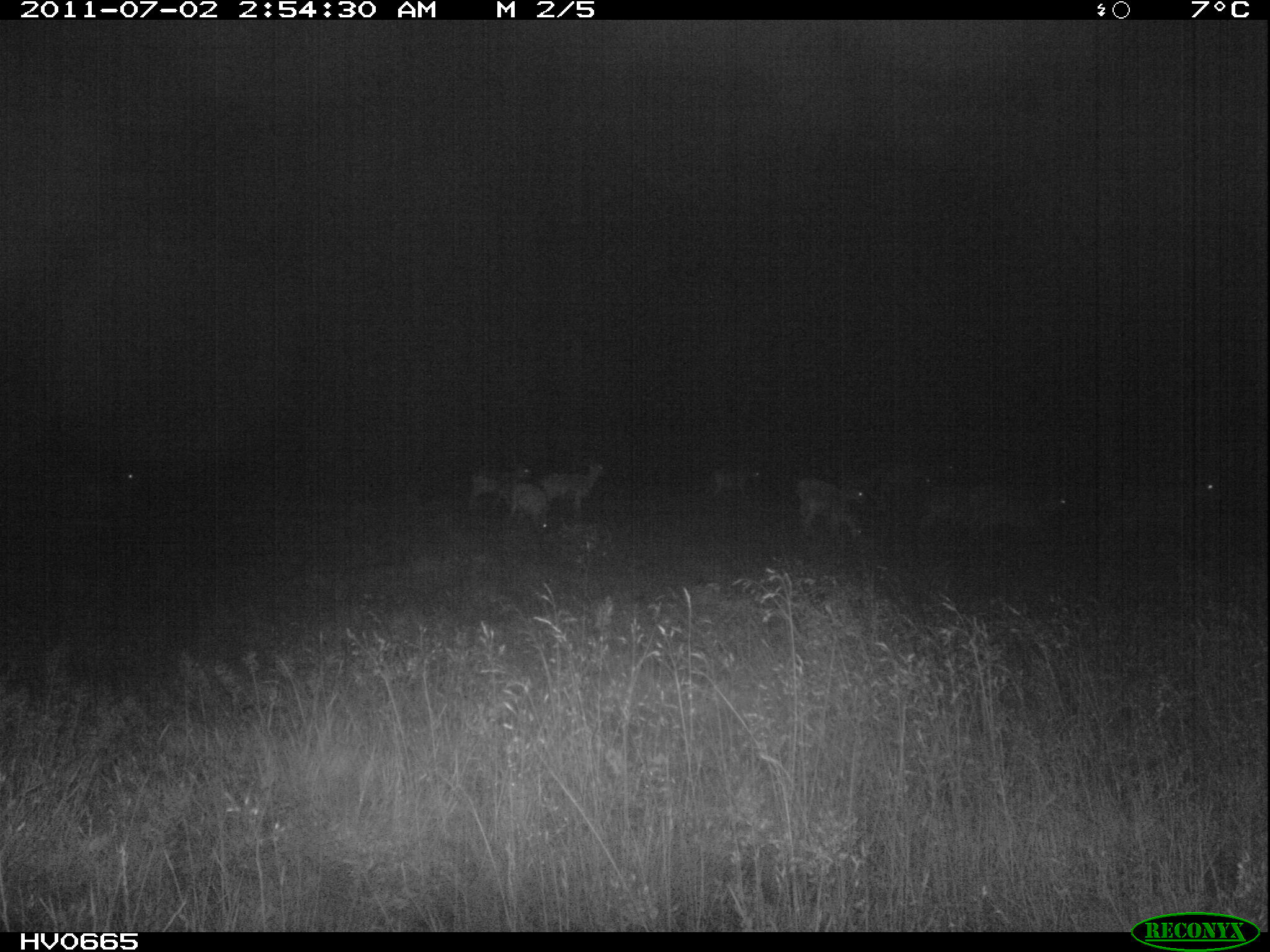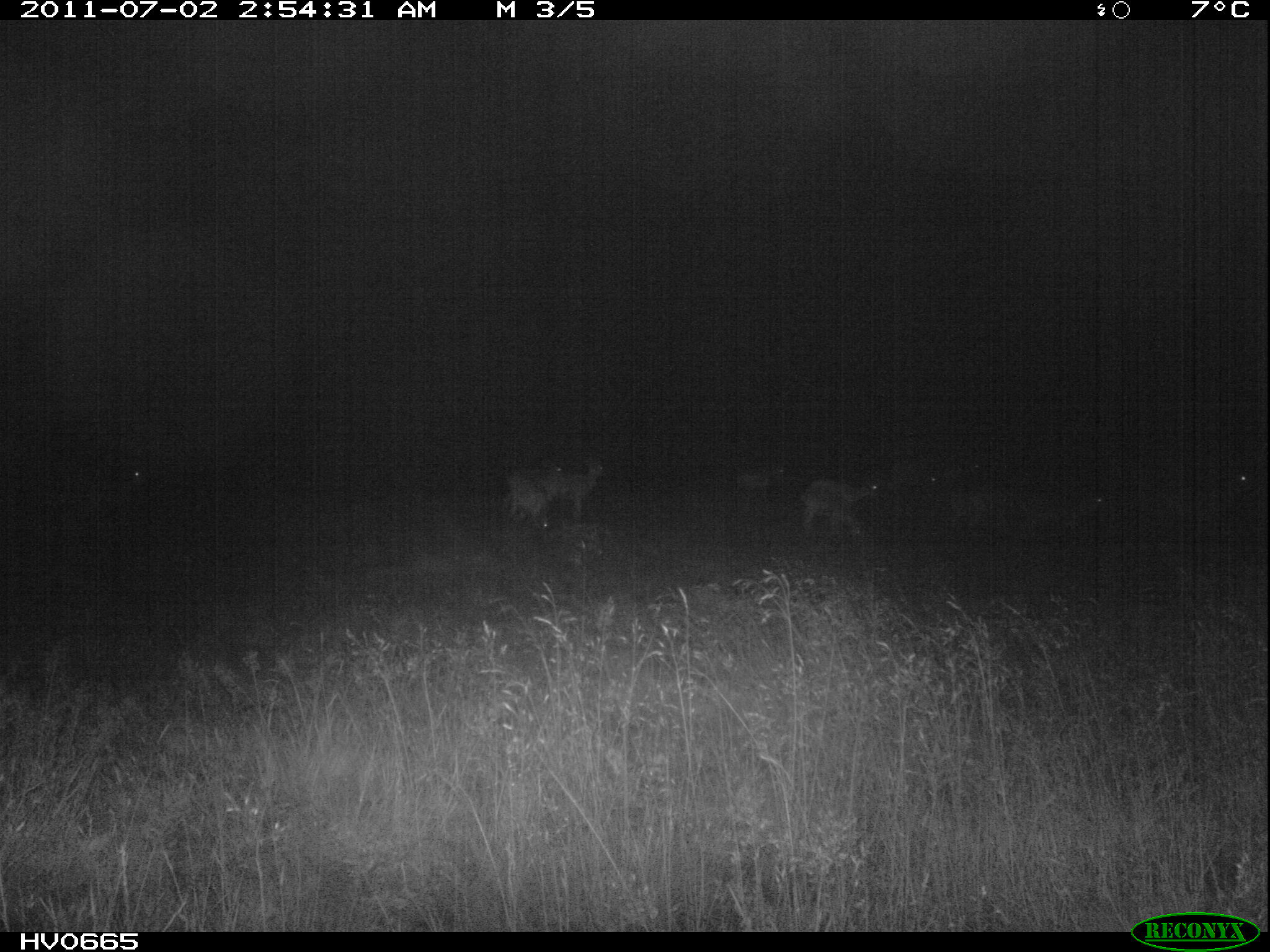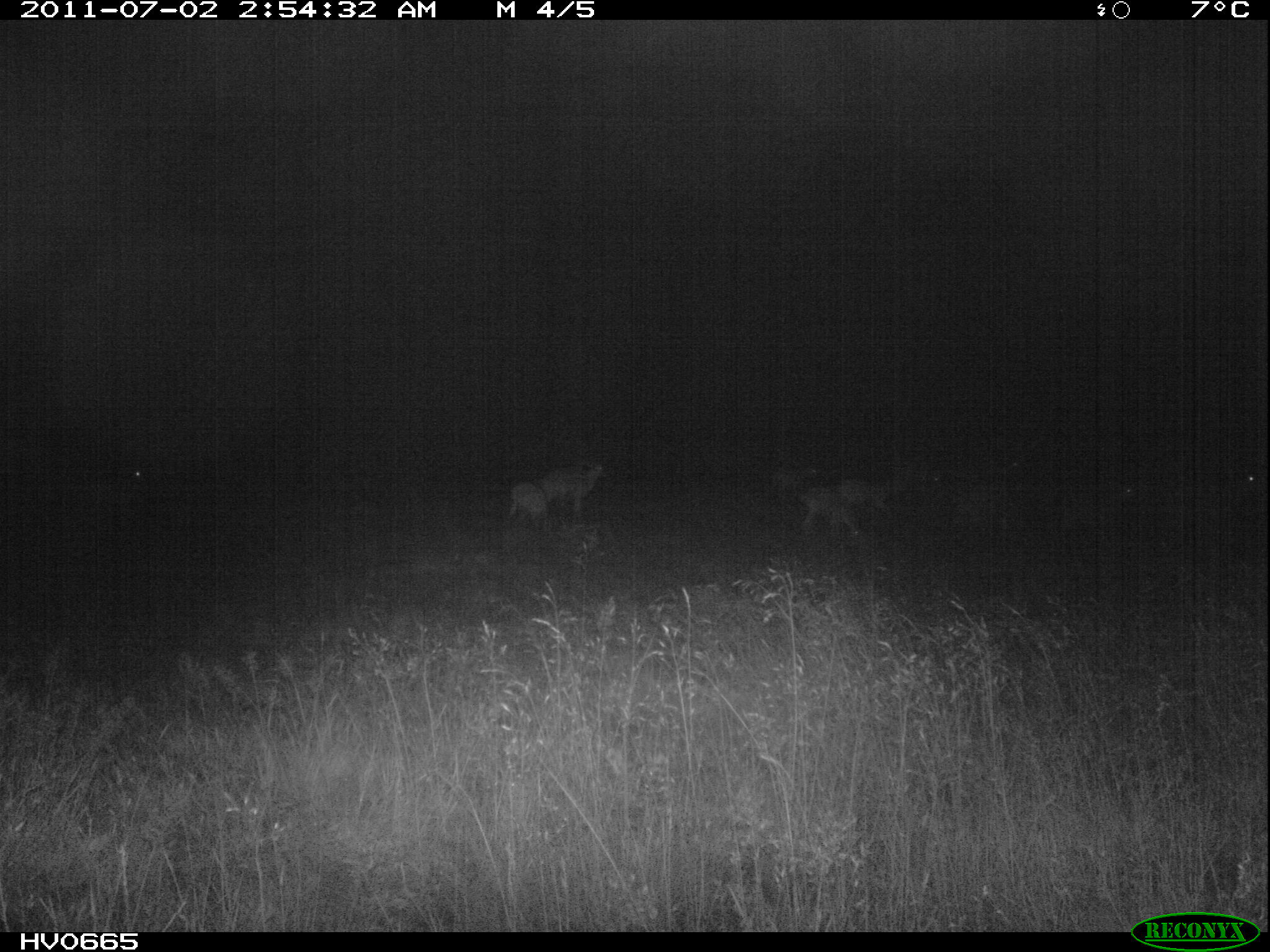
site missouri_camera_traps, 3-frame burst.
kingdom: Animalia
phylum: Chordata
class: Mammalia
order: Artiodactyla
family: Bovidae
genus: Ovis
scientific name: Ovis ammon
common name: mouflon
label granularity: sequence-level